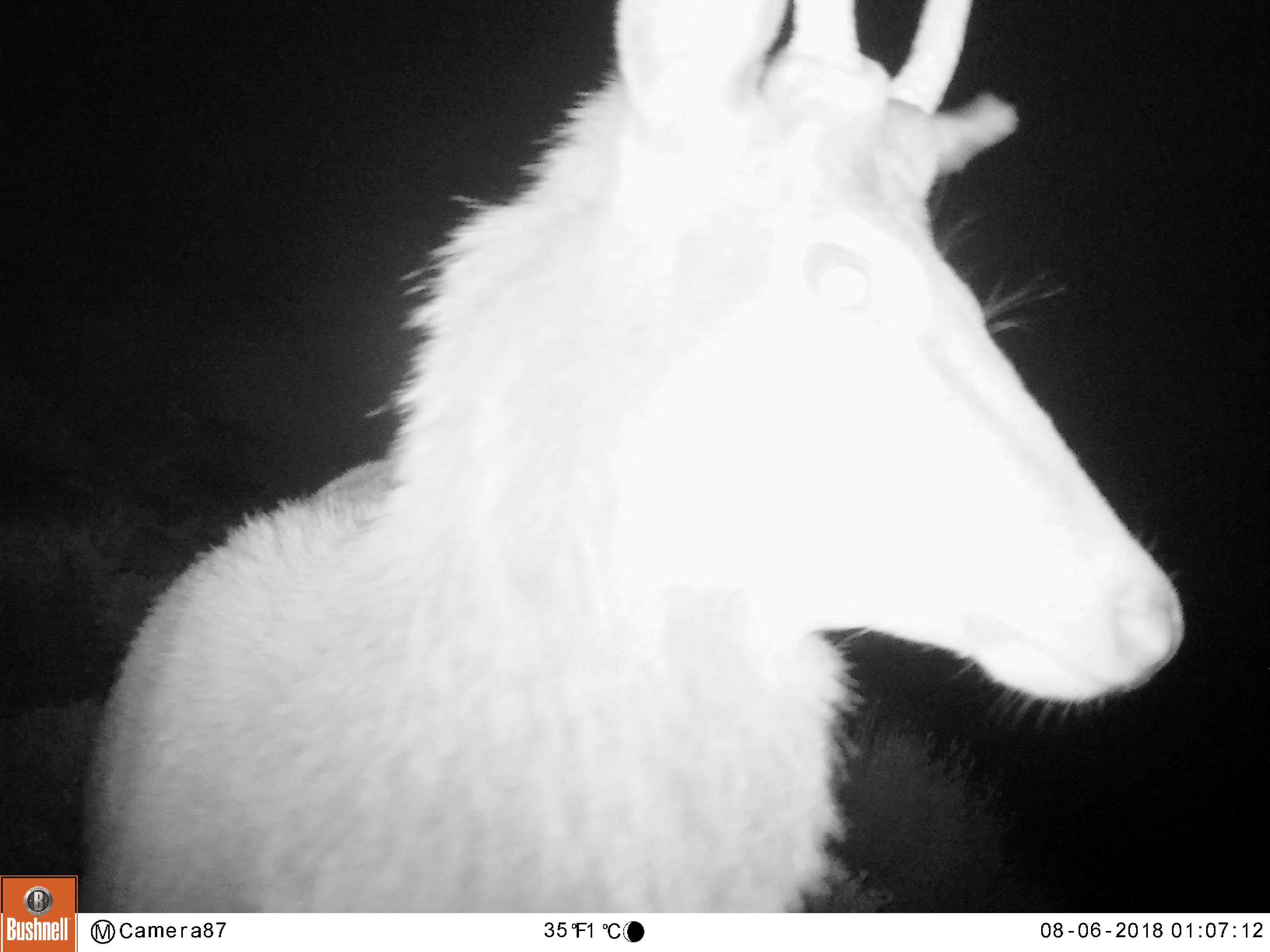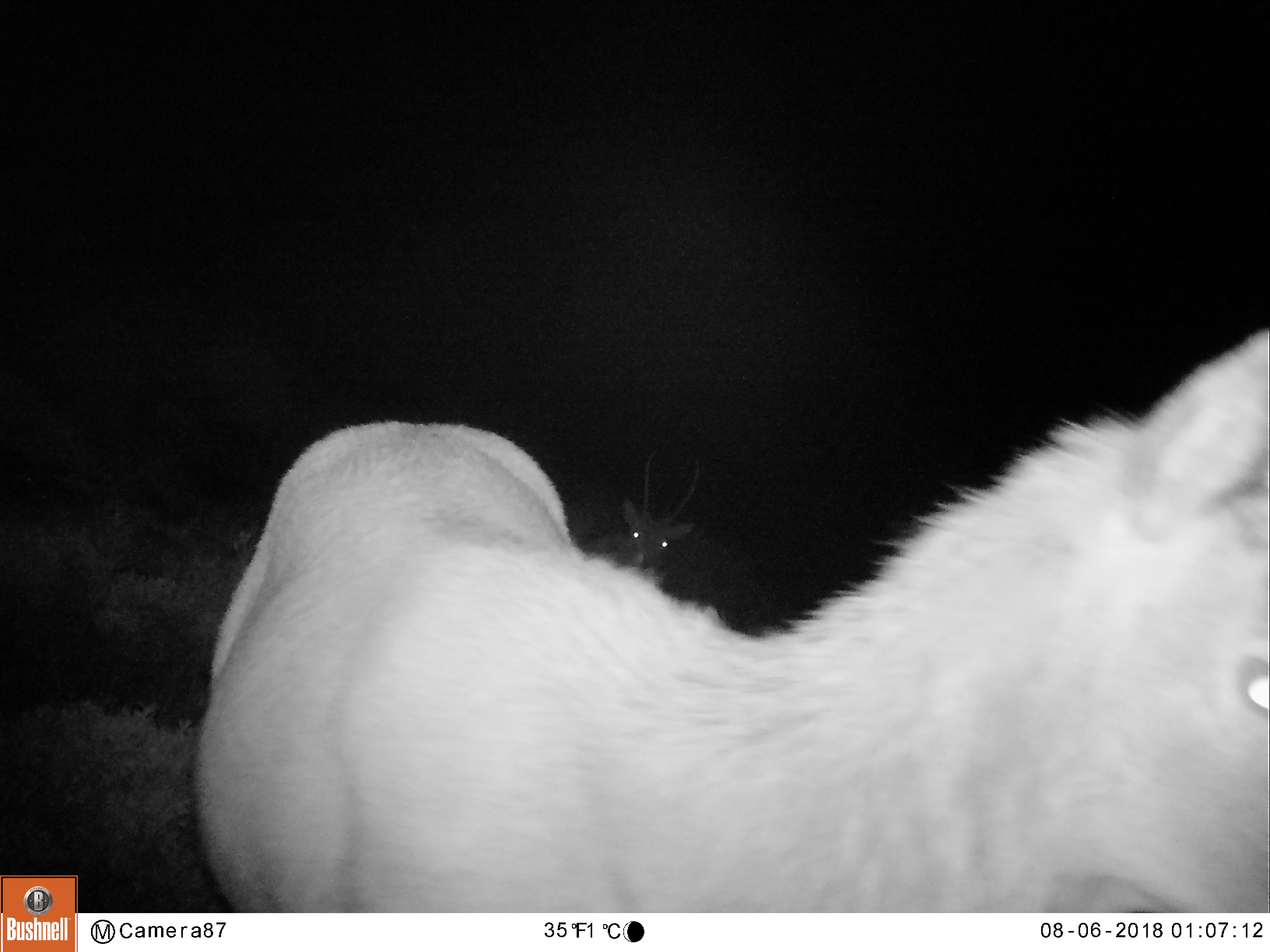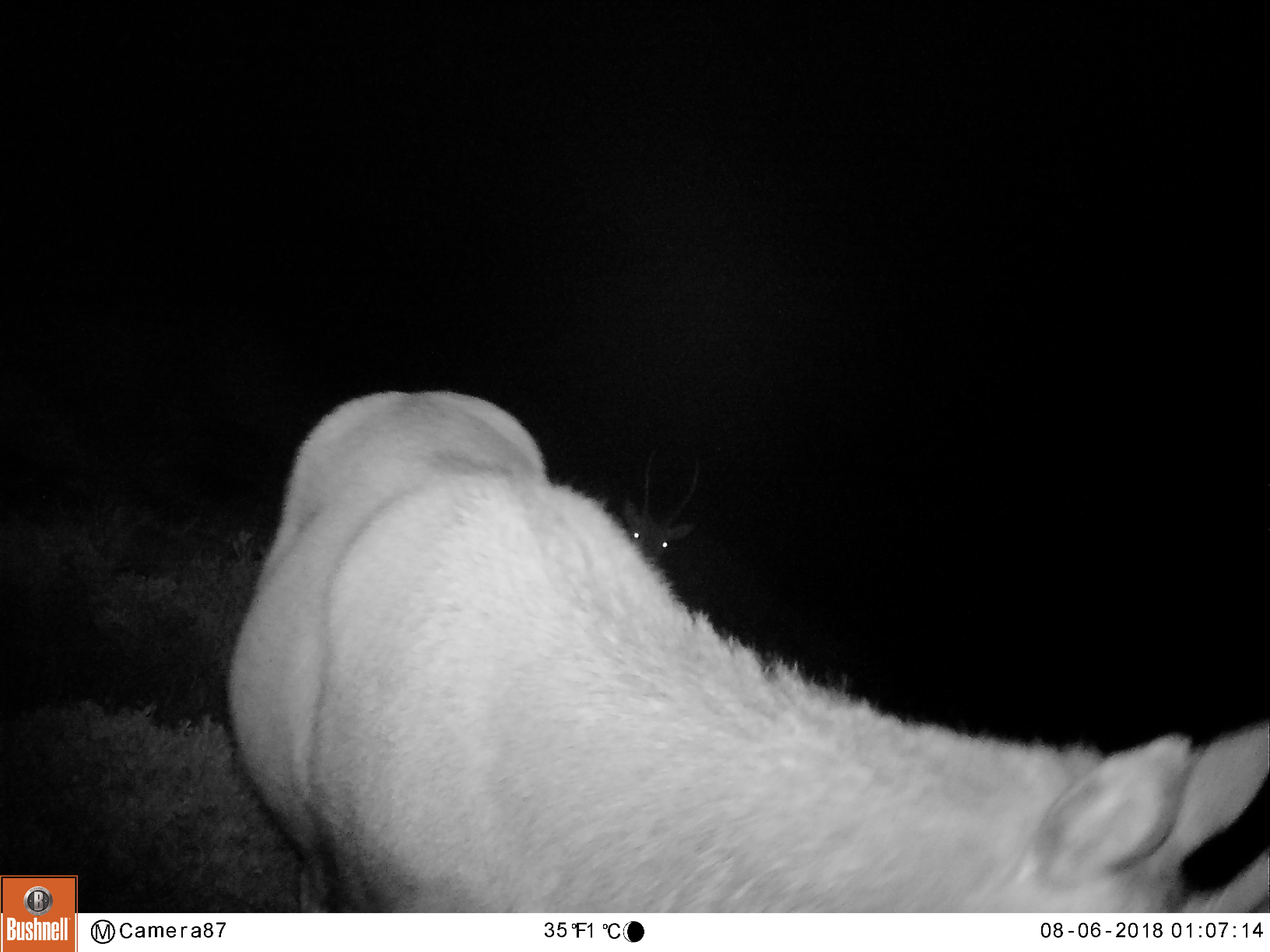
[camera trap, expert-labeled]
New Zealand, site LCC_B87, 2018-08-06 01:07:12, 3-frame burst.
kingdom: Animalia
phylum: Chordata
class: Mammalia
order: Artiodactyla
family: Cervidae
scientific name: Cervidae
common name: deer